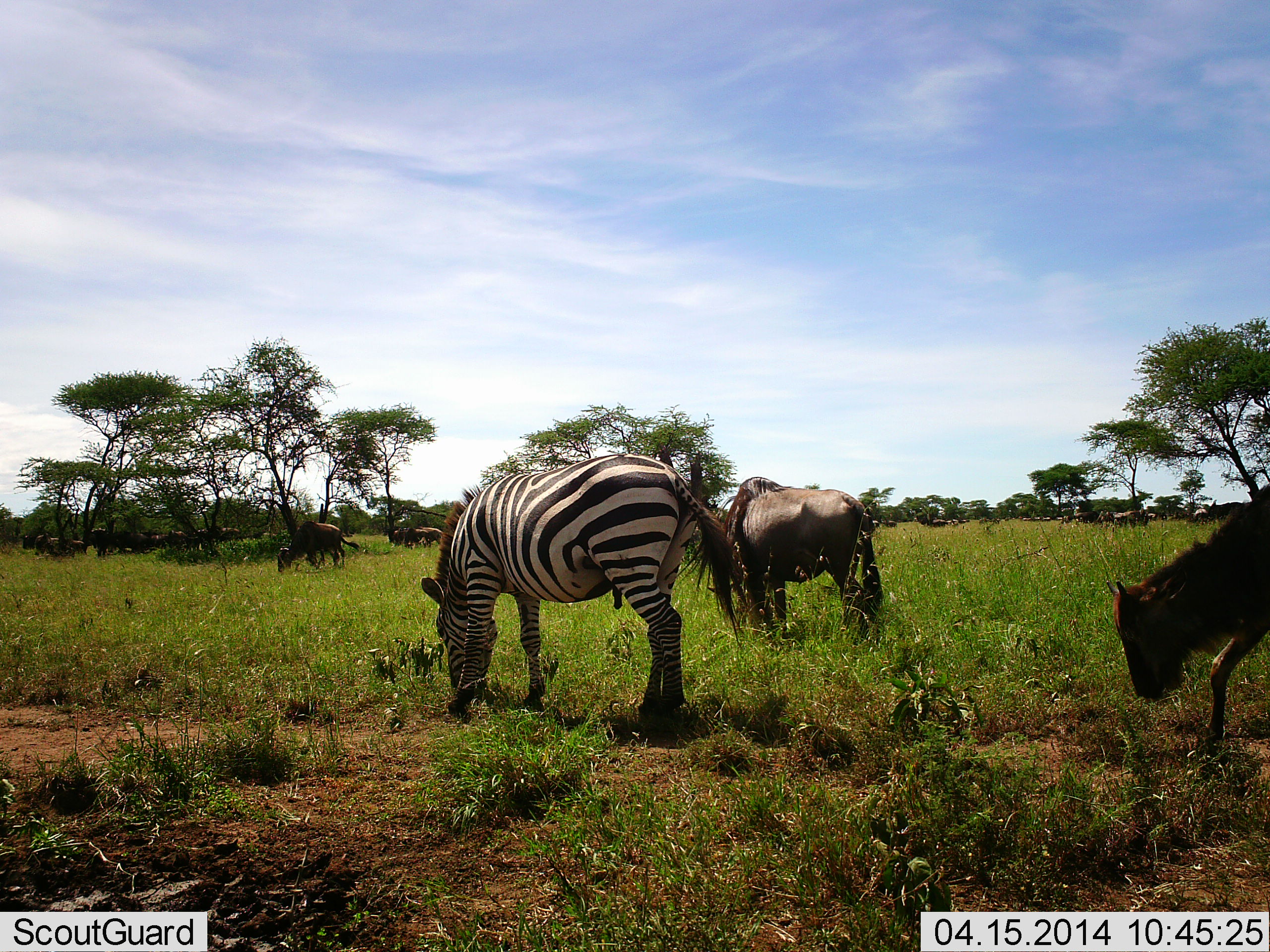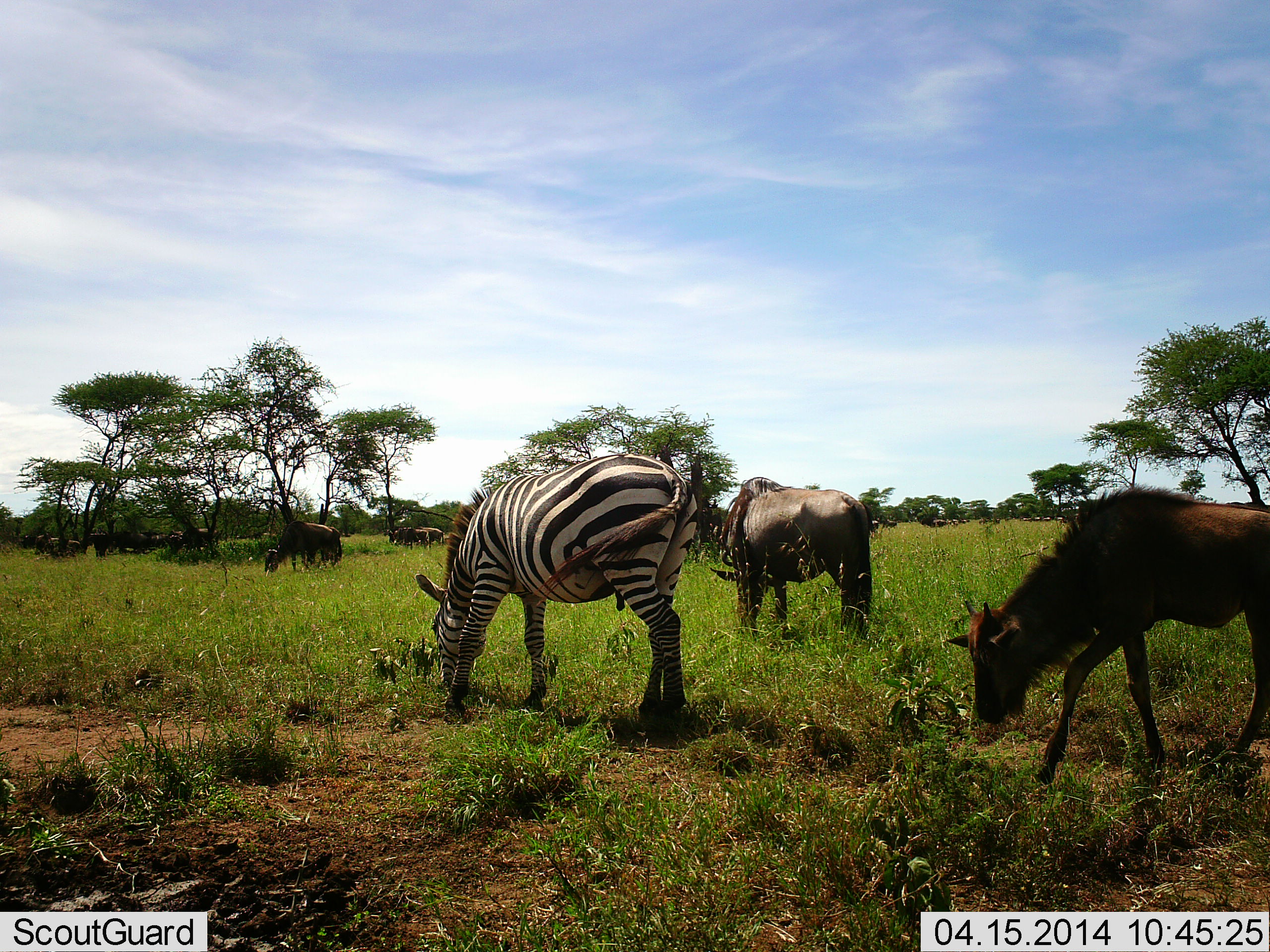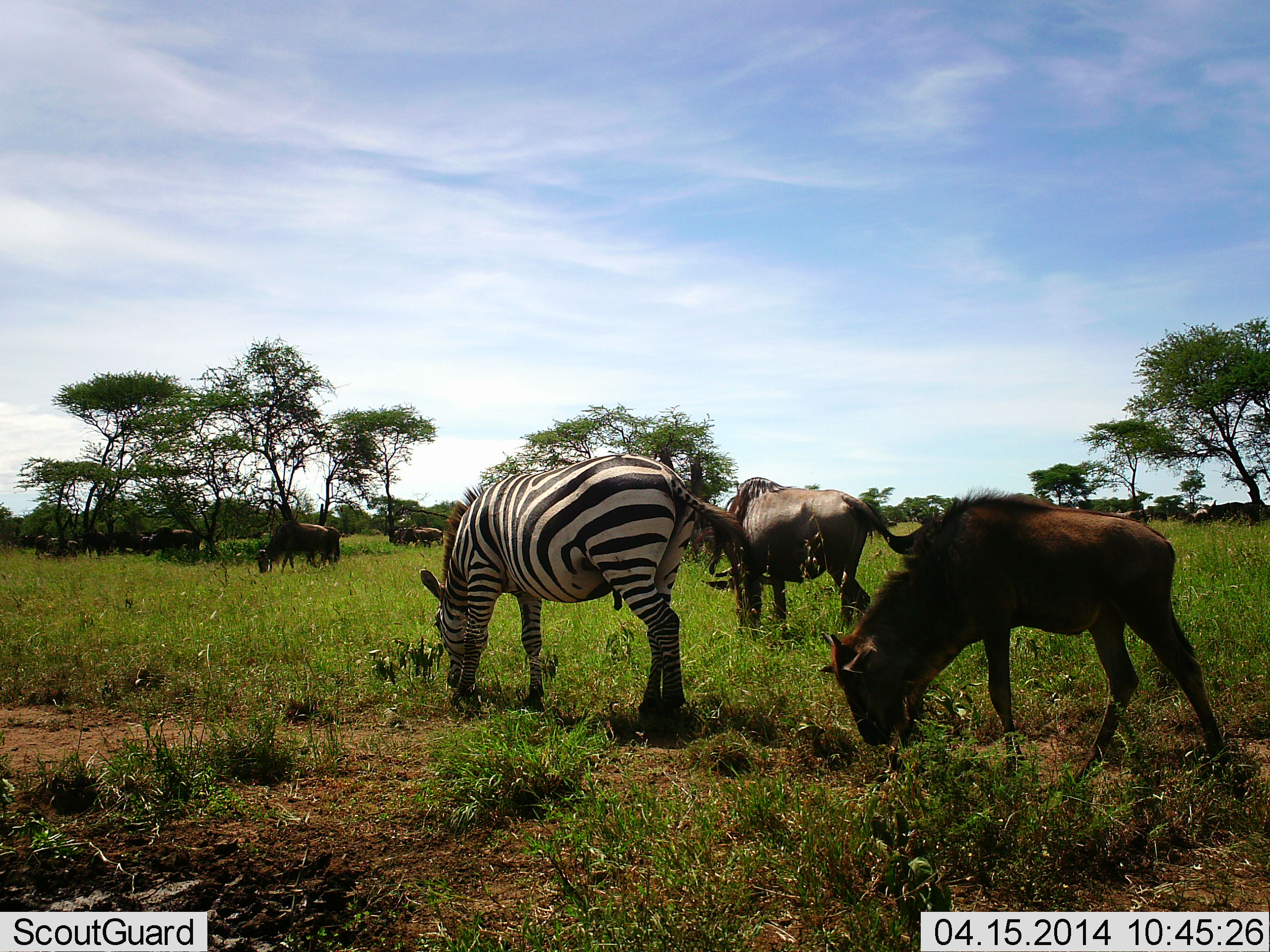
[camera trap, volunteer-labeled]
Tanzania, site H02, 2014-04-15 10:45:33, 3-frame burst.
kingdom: Animalia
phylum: Chordata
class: Mammalia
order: Artiodactyla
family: Bovidae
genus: Connochaetes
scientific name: Connochaetes taurinus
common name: blue wildebeest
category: wildebeest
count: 10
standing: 33%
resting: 0%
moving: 17%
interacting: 0%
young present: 33%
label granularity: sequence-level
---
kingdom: Animalia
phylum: Chordata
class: Mammalia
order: Perissodactyla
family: Equidae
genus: Equus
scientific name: Equus quagga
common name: plains zebra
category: zebra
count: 1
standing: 8%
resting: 0%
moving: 0%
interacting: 0%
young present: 0%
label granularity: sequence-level